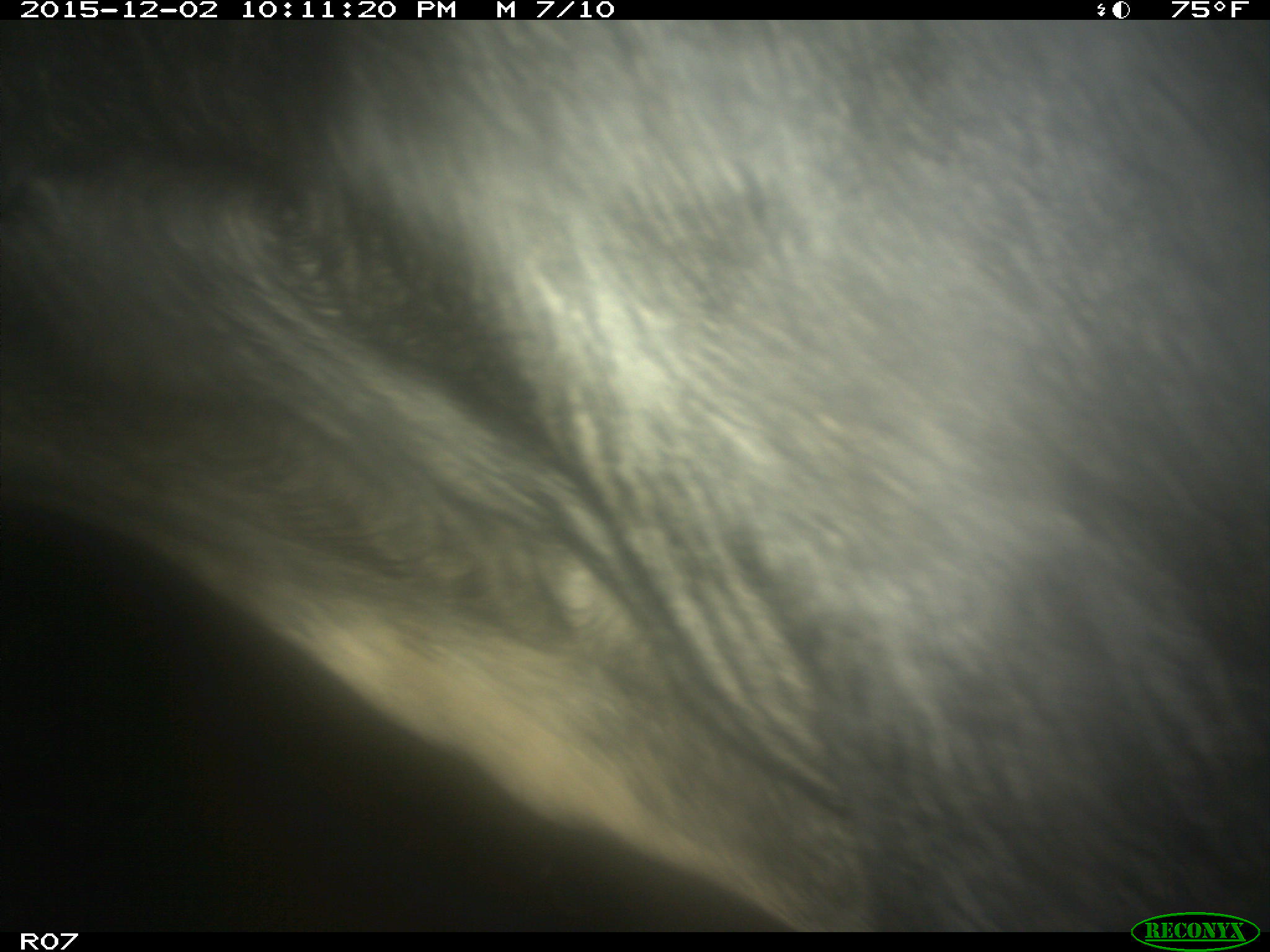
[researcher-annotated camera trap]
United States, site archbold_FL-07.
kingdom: Animalia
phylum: Chordata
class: Mammalia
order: Artiodactyla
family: Bovidae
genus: Bos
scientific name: Bos taurus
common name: domestic cow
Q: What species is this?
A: Bos taurus (domestic cow).